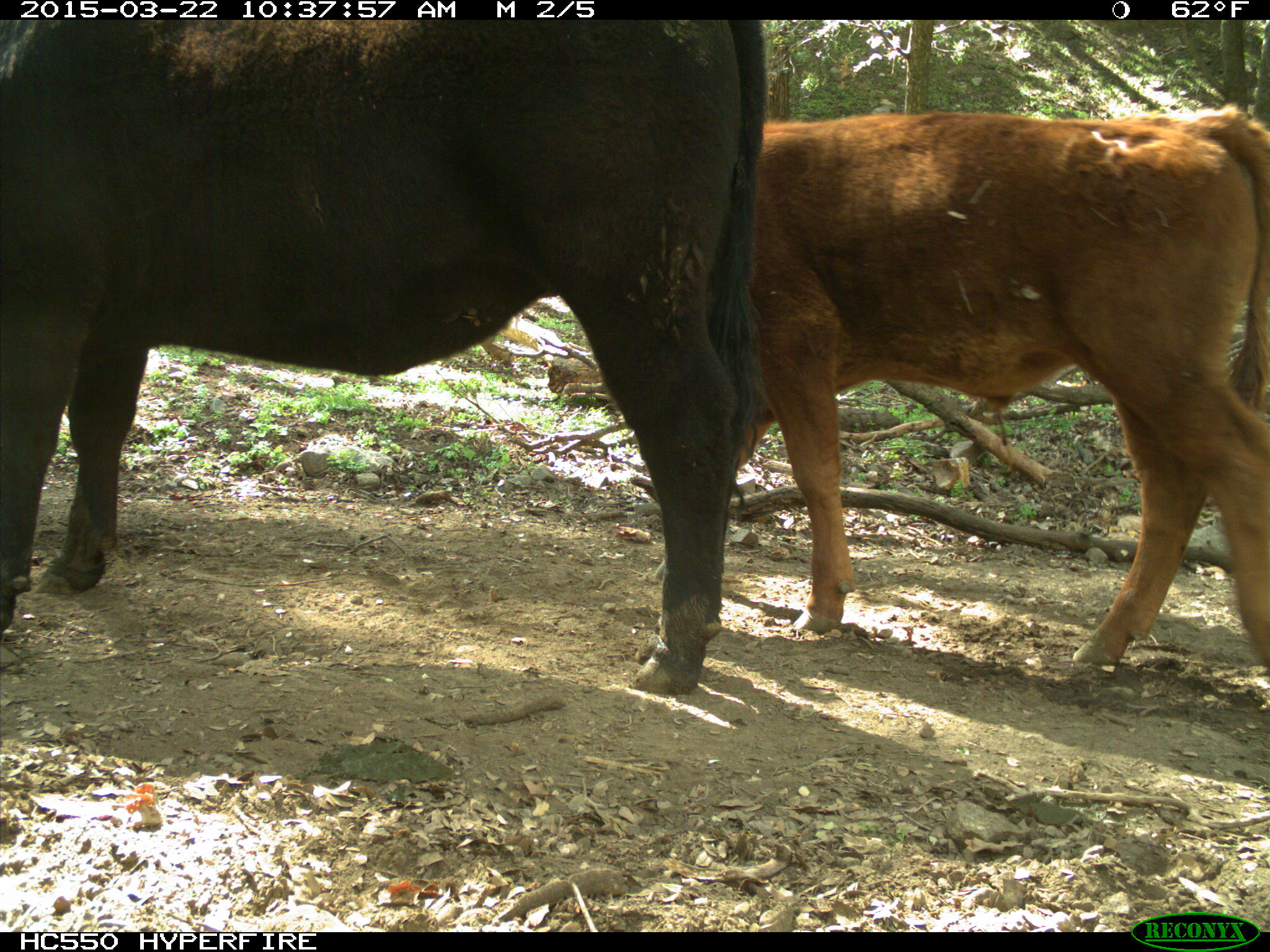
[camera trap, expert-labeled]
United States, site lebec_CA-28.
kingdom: Animalia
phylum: Chordata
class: Mammalia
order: Artiodactyla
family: Bovidae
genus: Bos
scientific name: Bos taurus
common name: domestic cow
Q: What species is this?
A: Bos taurus (domestic cow).